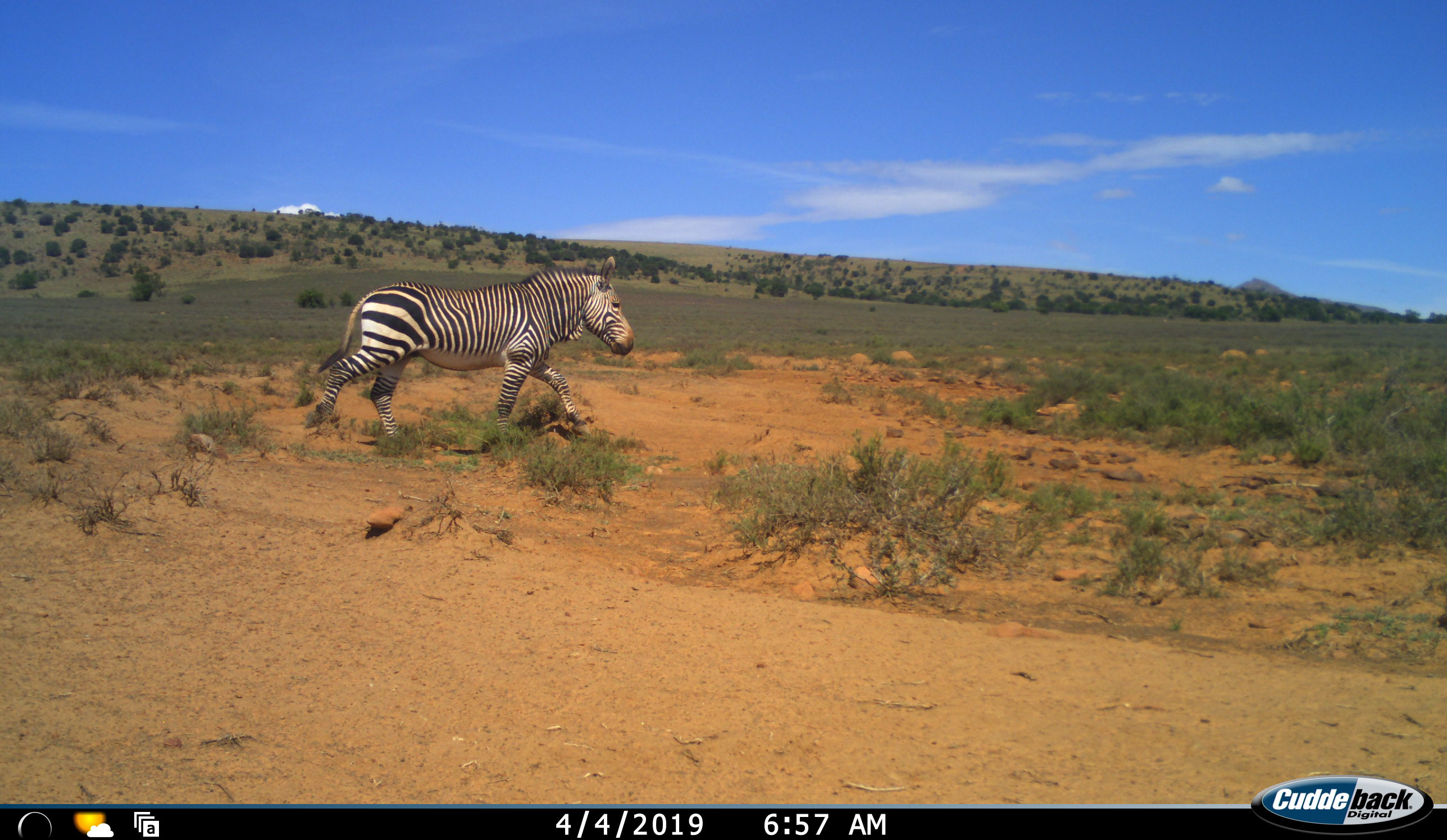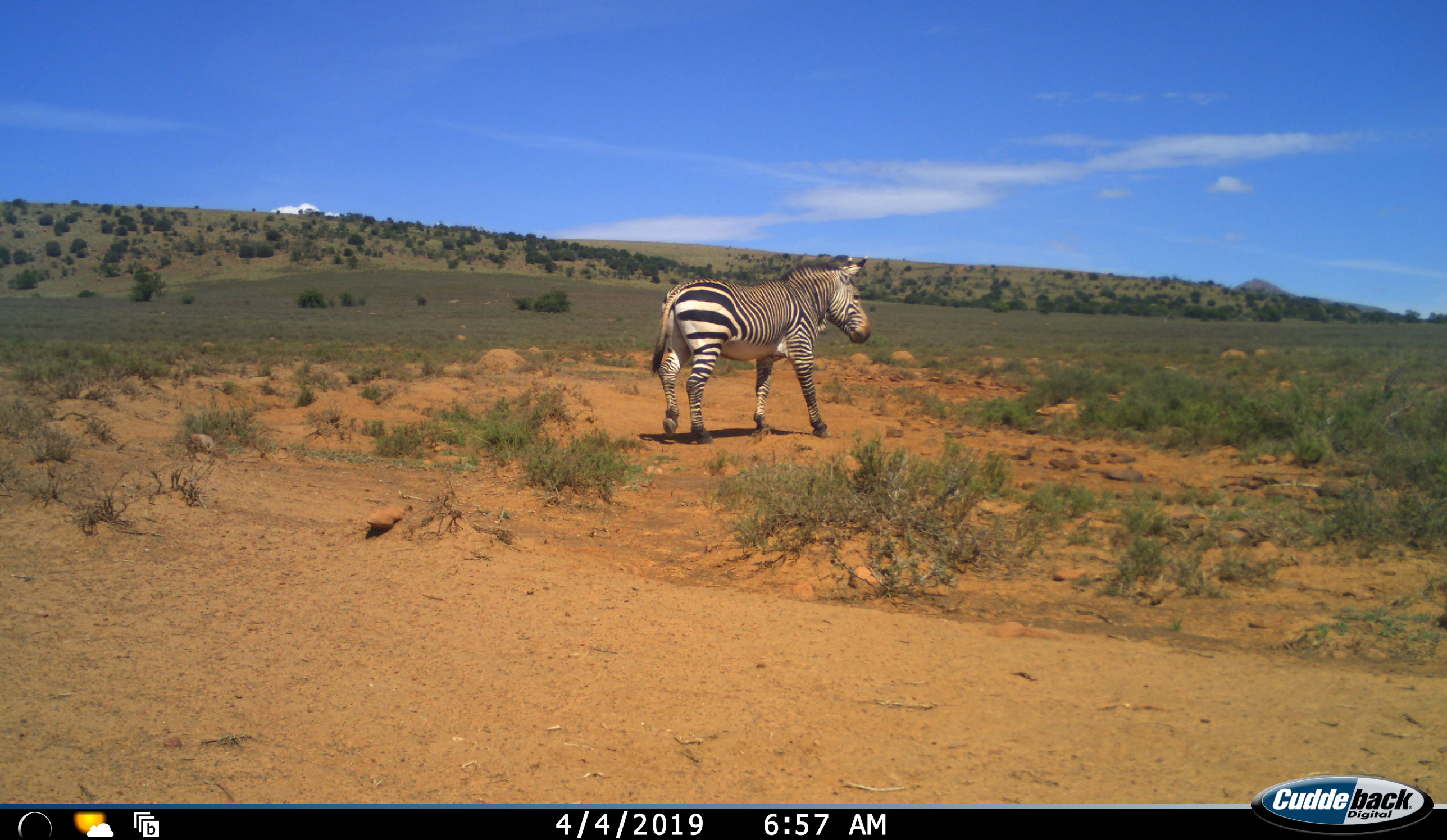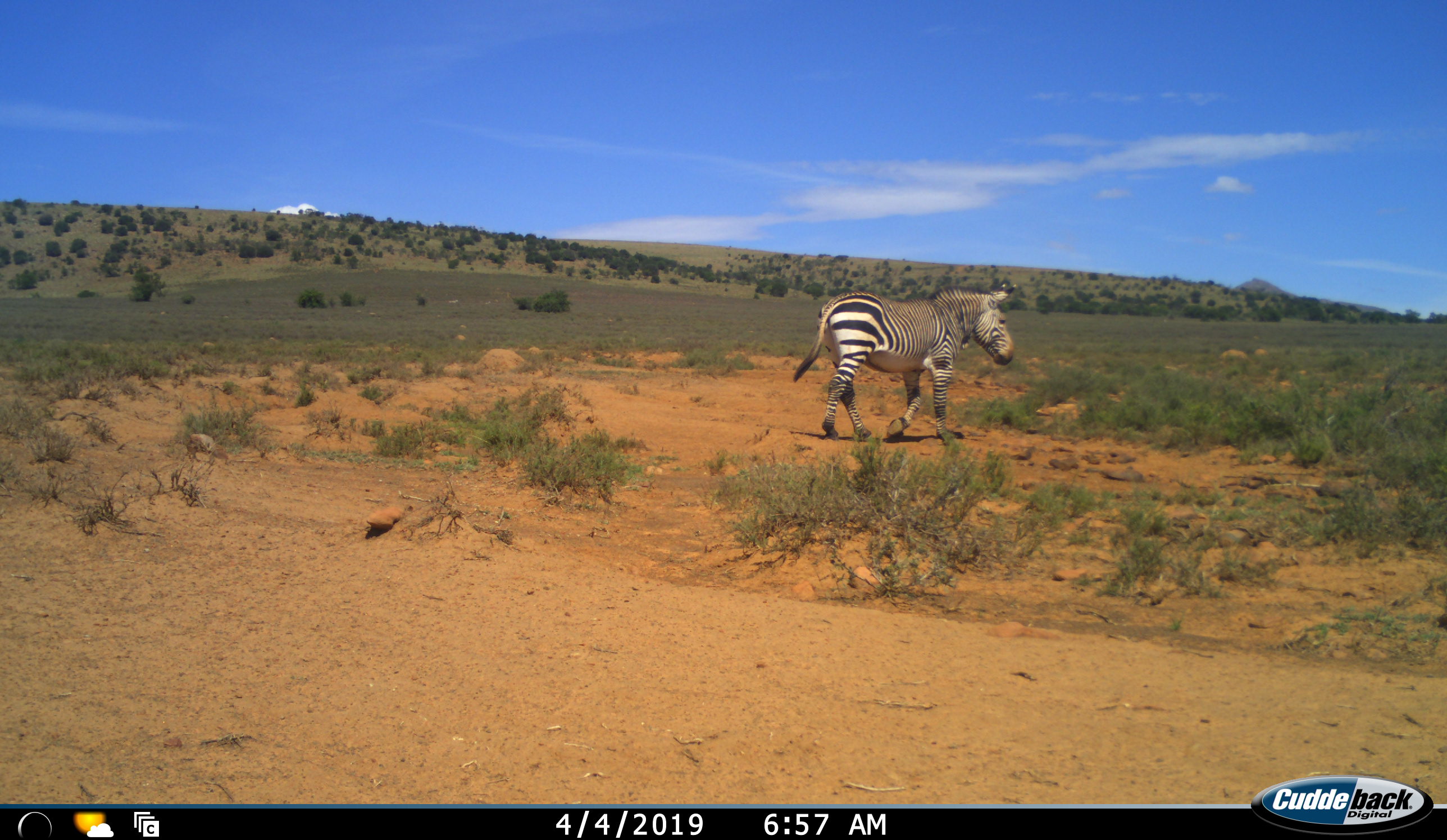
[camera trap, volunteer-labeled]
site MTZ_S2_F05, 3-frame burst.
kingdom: Animalia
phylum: Chordata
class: Mammalia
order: Perissodactyla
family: Equidae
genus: Equus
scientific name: Equus zebra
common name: mountain zebra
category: zebramountain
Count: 1.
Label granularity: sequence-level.